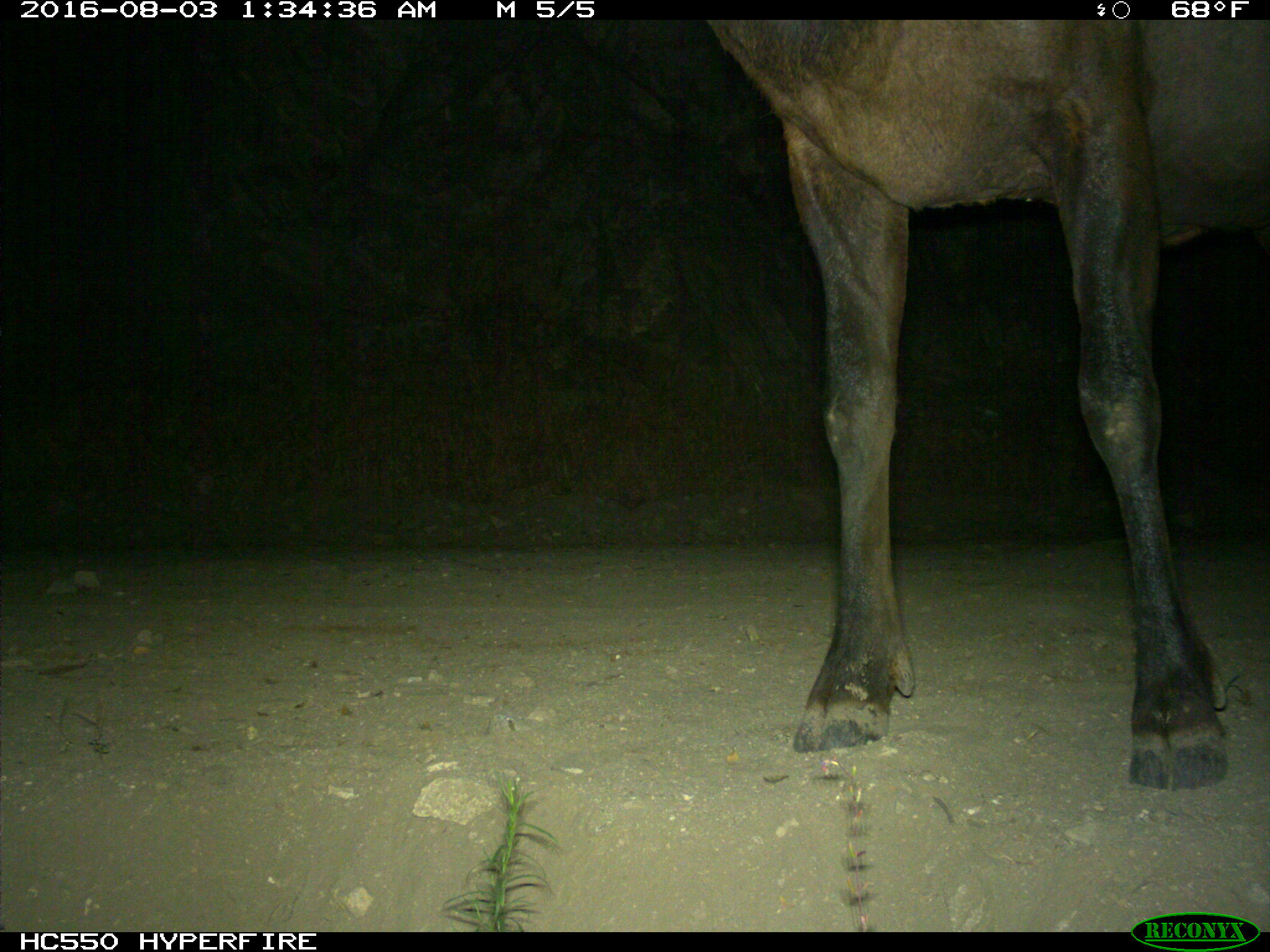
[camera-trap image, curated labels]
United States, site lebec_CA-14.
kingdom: Animalia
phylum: Chordata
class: Mammalia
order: Artiodactyla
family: Cervidae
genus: Cervus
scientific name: Cervus canadensis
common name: elk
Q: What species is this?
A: Cervus canadensis (elk).